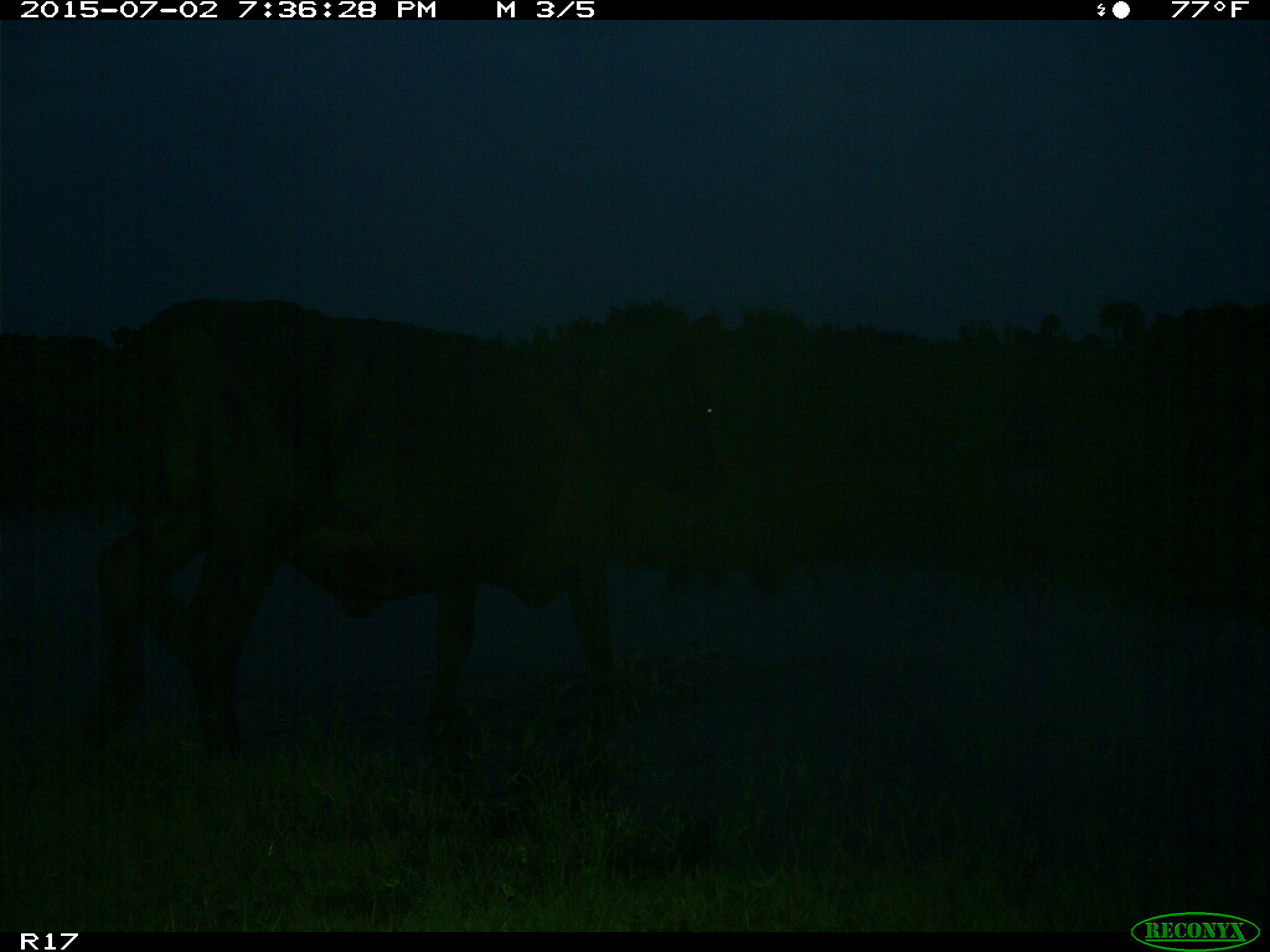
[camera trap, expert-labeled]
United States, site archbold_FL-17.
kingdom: Animalia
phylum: Chordata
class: Mammalia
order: Artiodactyla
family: Bovidae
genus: Bos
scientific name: Bos taurus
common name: domestic cow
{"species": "Bos taurus (domestic cow)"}